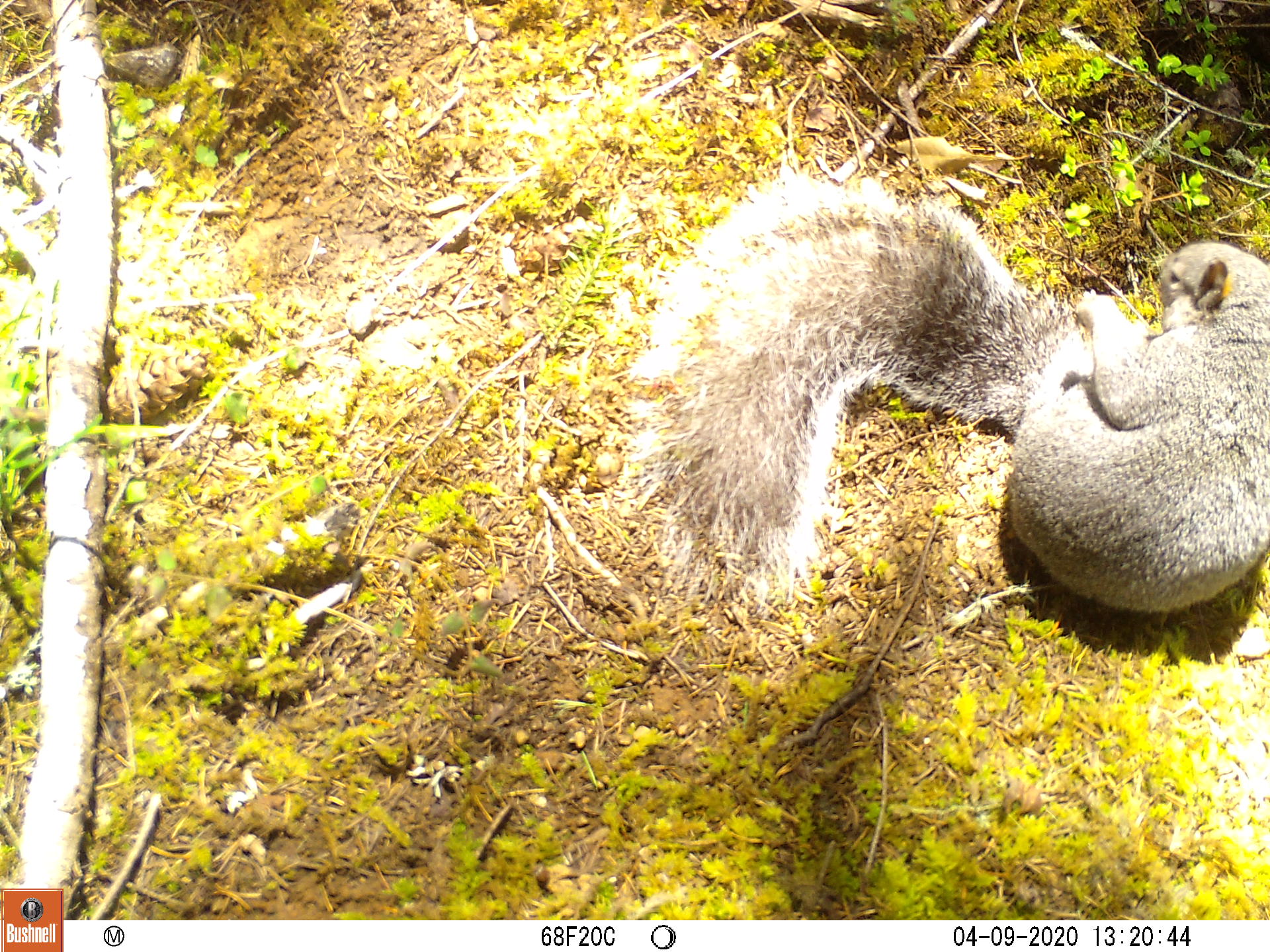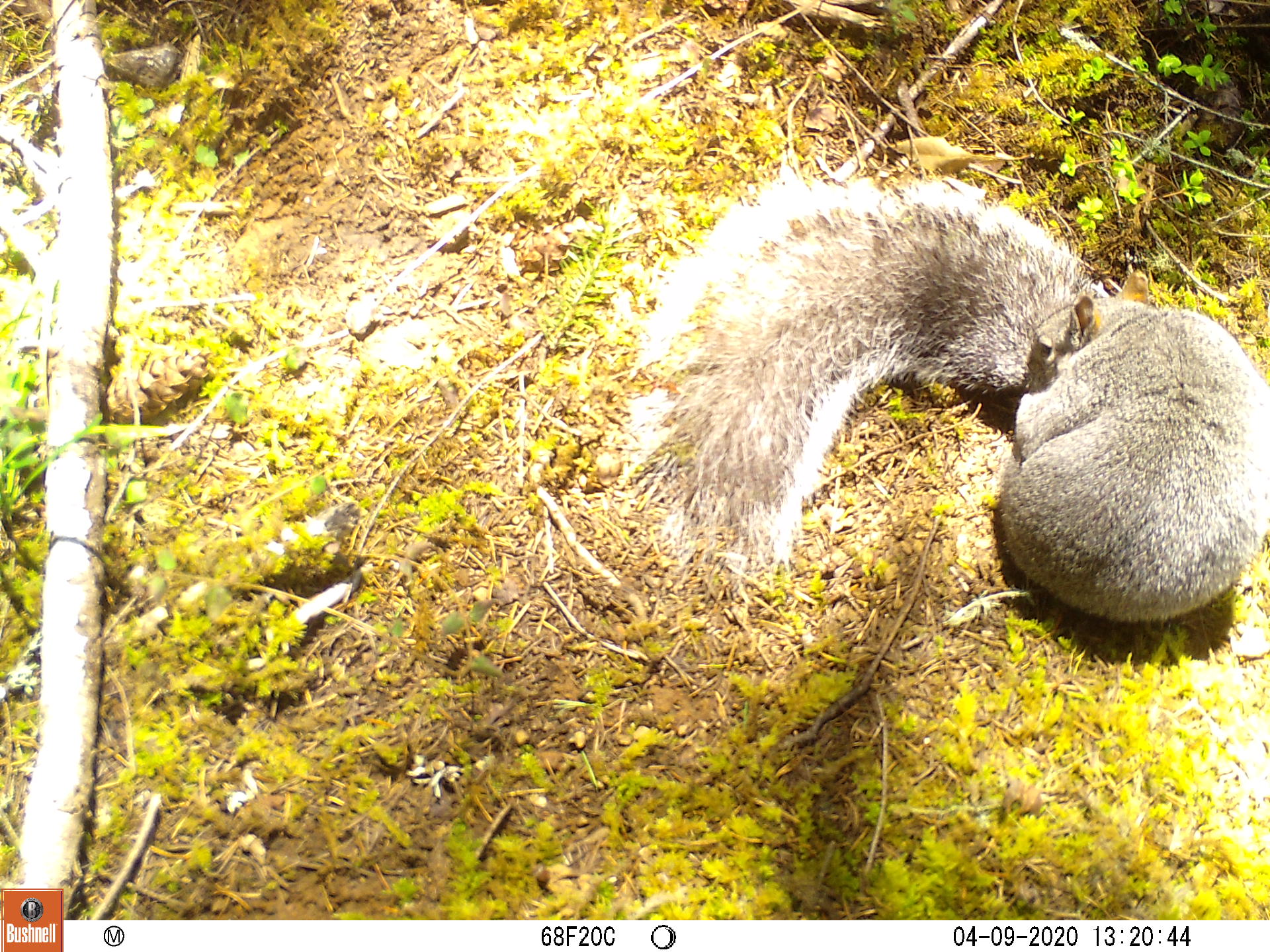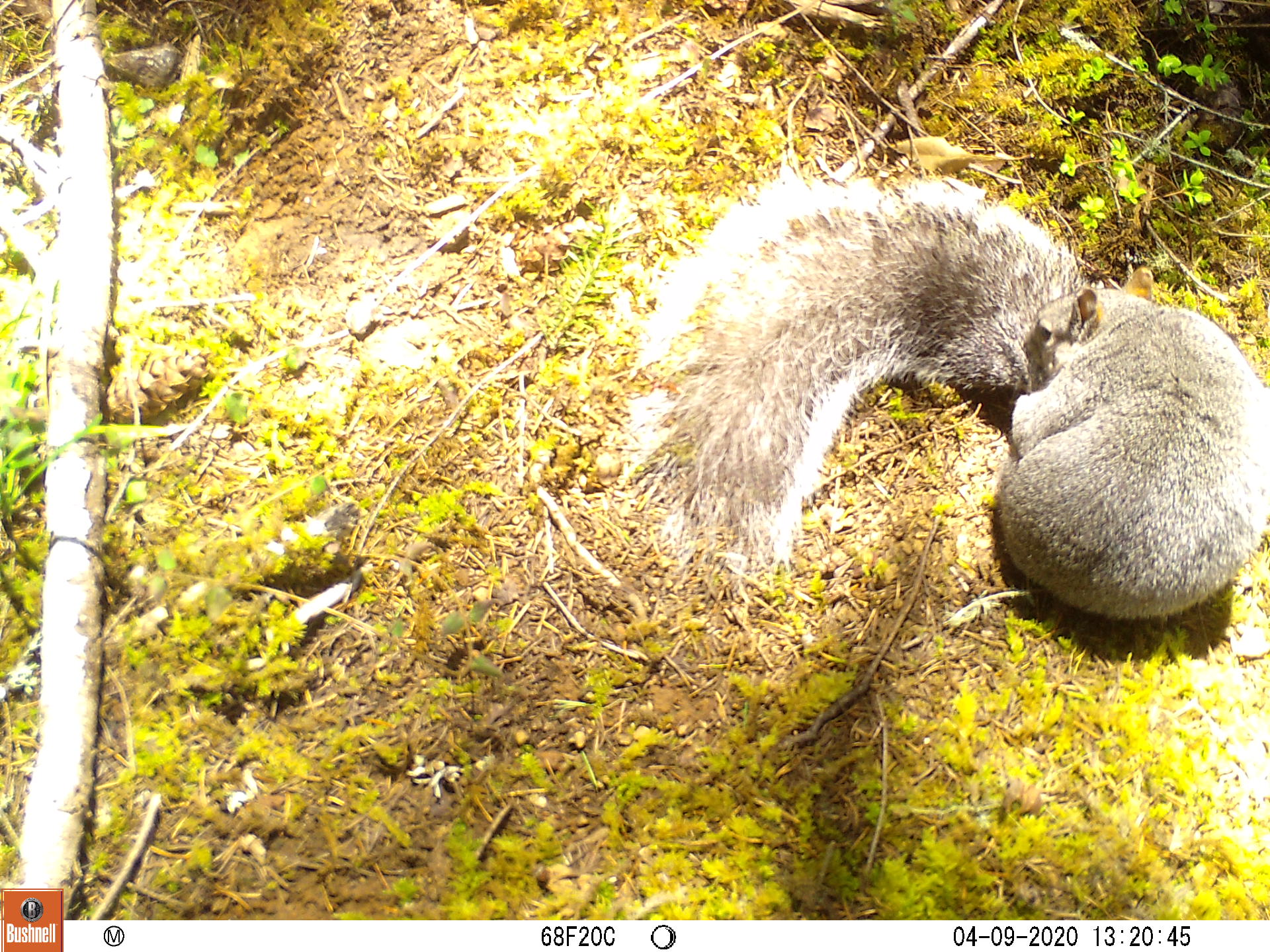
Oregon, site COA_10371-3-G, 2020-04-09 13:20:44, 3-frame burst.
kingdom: Animalia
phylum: Chordata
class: Mammalia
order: Rodentia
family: Sciuridae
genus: Sciurus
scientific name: Sciurus griseus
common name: western gray squirrel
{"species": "western gray squirrel (Sciurus griseus)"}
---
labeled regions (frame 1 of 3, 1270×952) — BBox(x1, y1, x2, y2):
western gray squirrel: BBox(605, 157, 1266, 613)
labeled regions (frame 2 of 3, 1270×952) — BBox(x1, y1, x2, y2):
western gray squirrel: BBox(596, 153, 1268, 622)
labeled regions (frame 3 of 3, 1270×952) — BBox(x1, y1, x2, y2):
western gray squirrel: BBox(600, 150, 1266, 622)